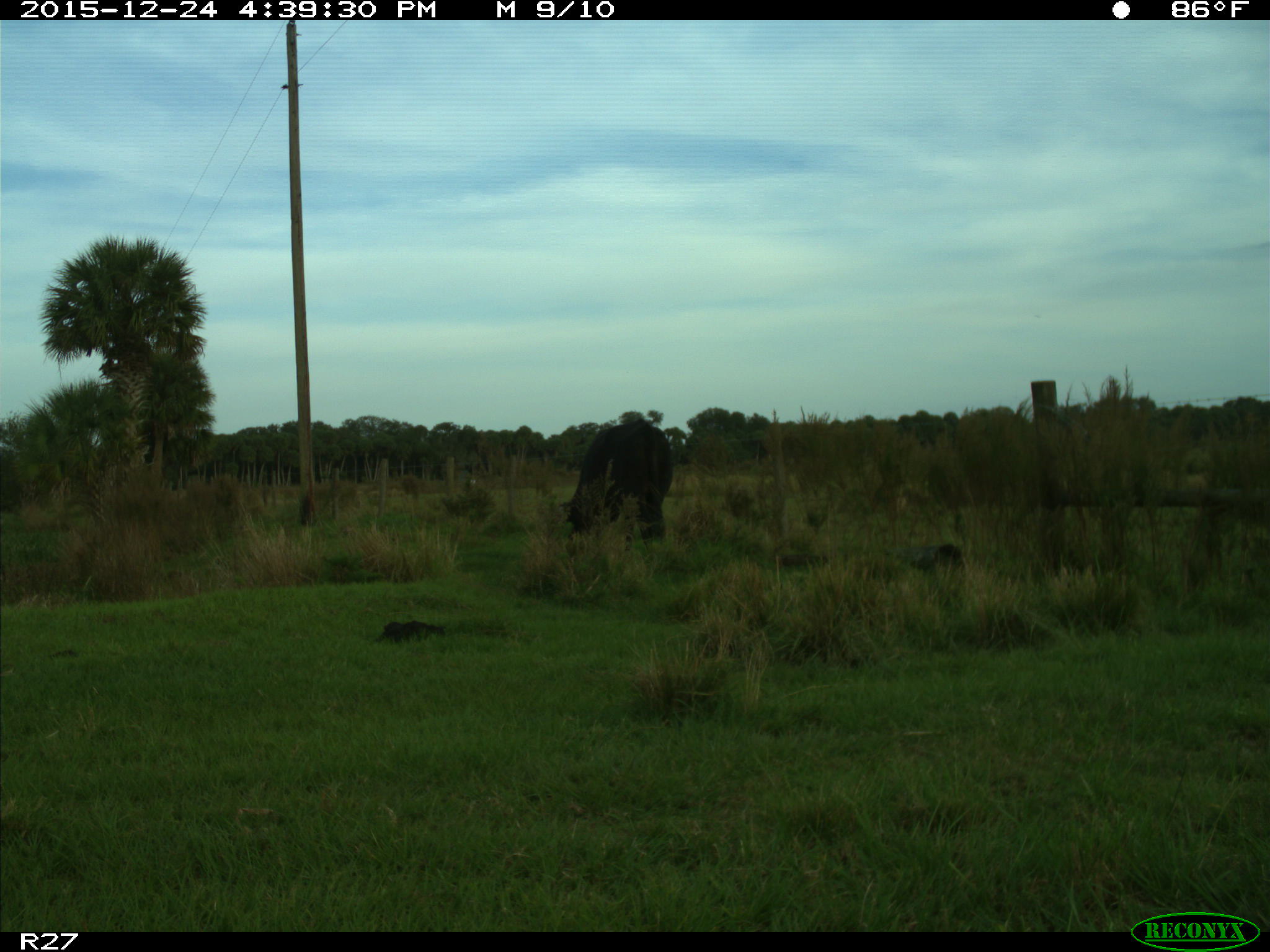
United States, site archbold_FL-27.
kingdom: Animalia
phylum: Chordata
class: Mammalia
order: Artiodactyla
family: Bovidae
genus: Bos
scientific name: Bos taurus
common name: domestic cow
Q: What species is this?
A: Bos taurus (domestic cow).